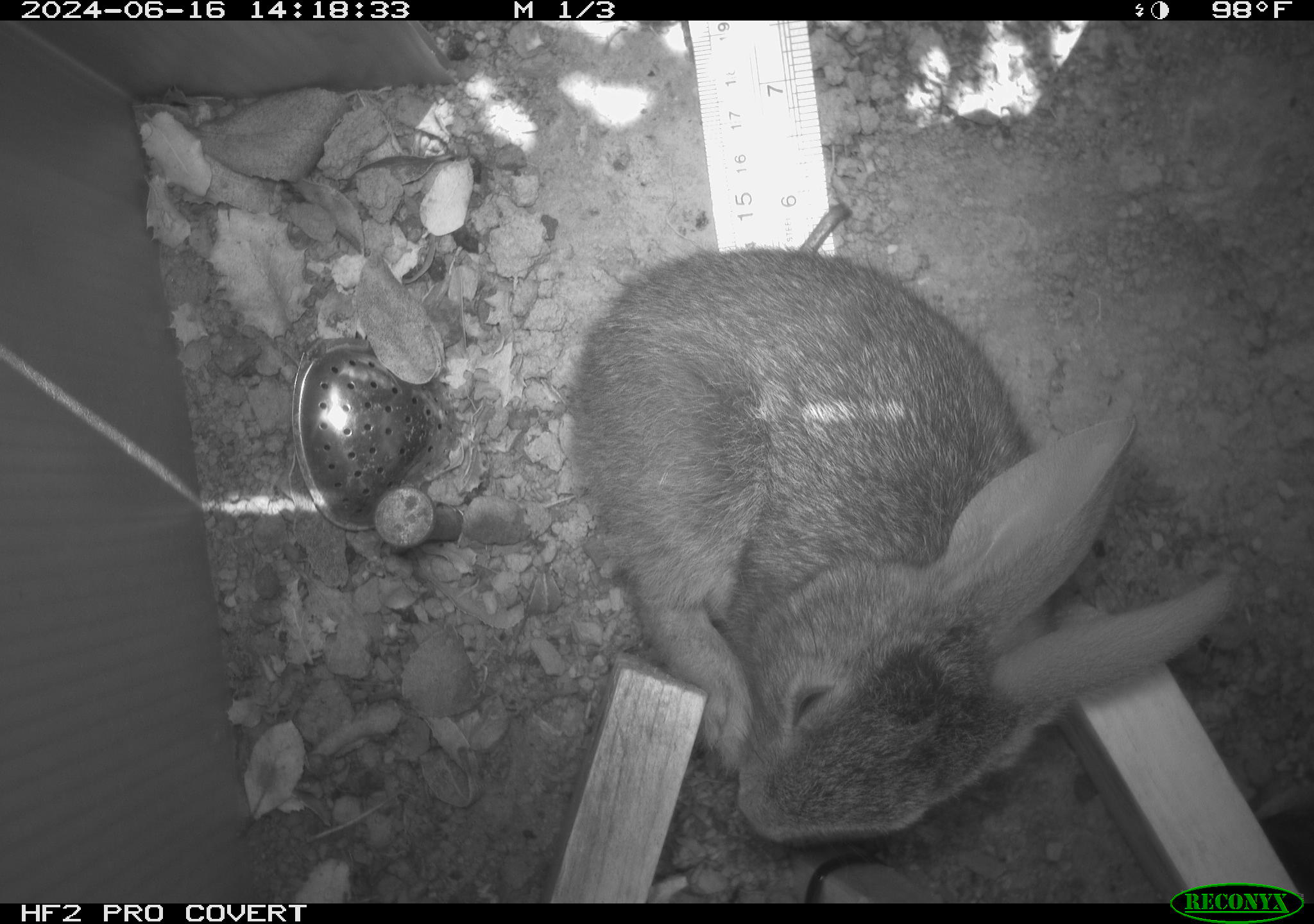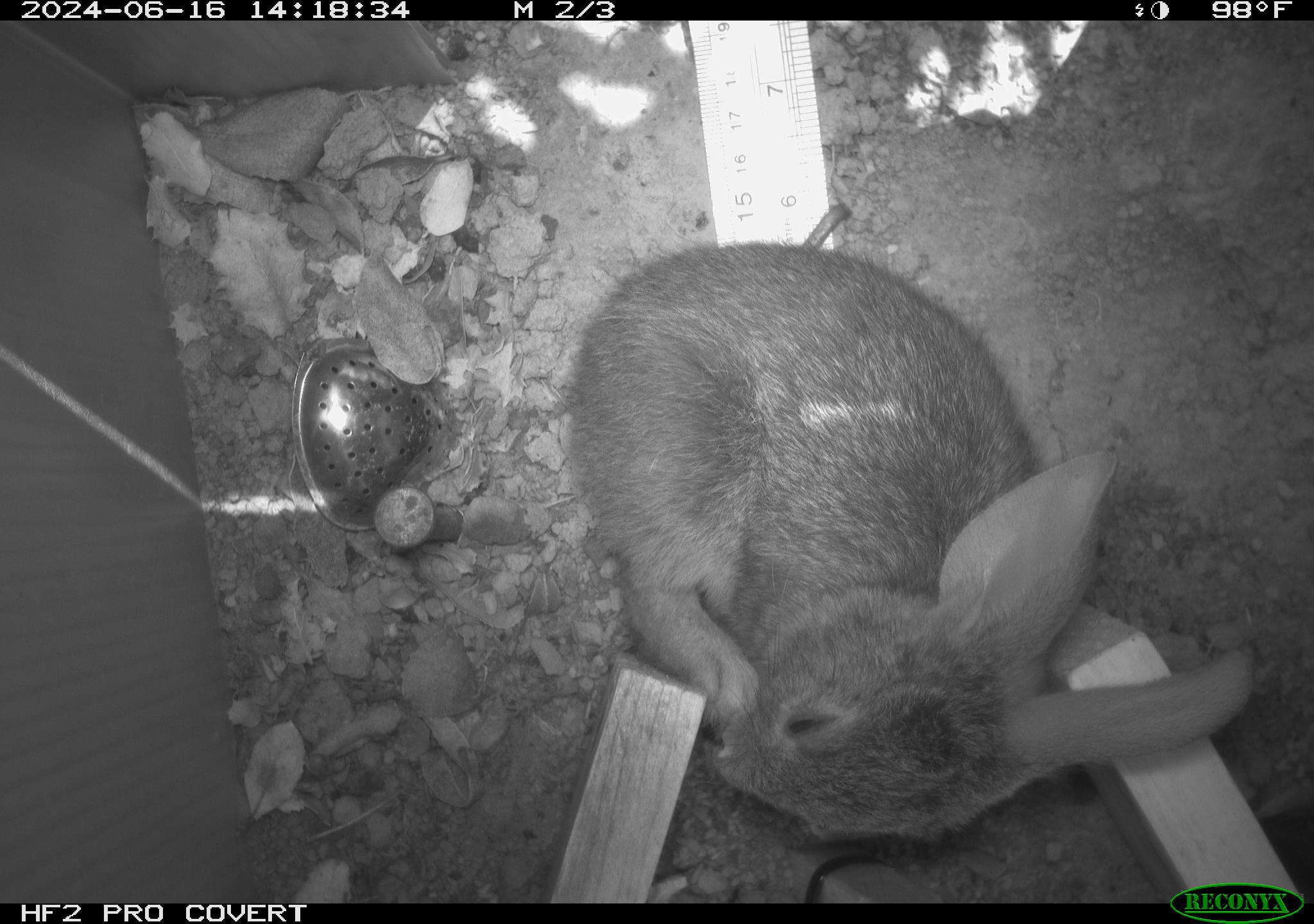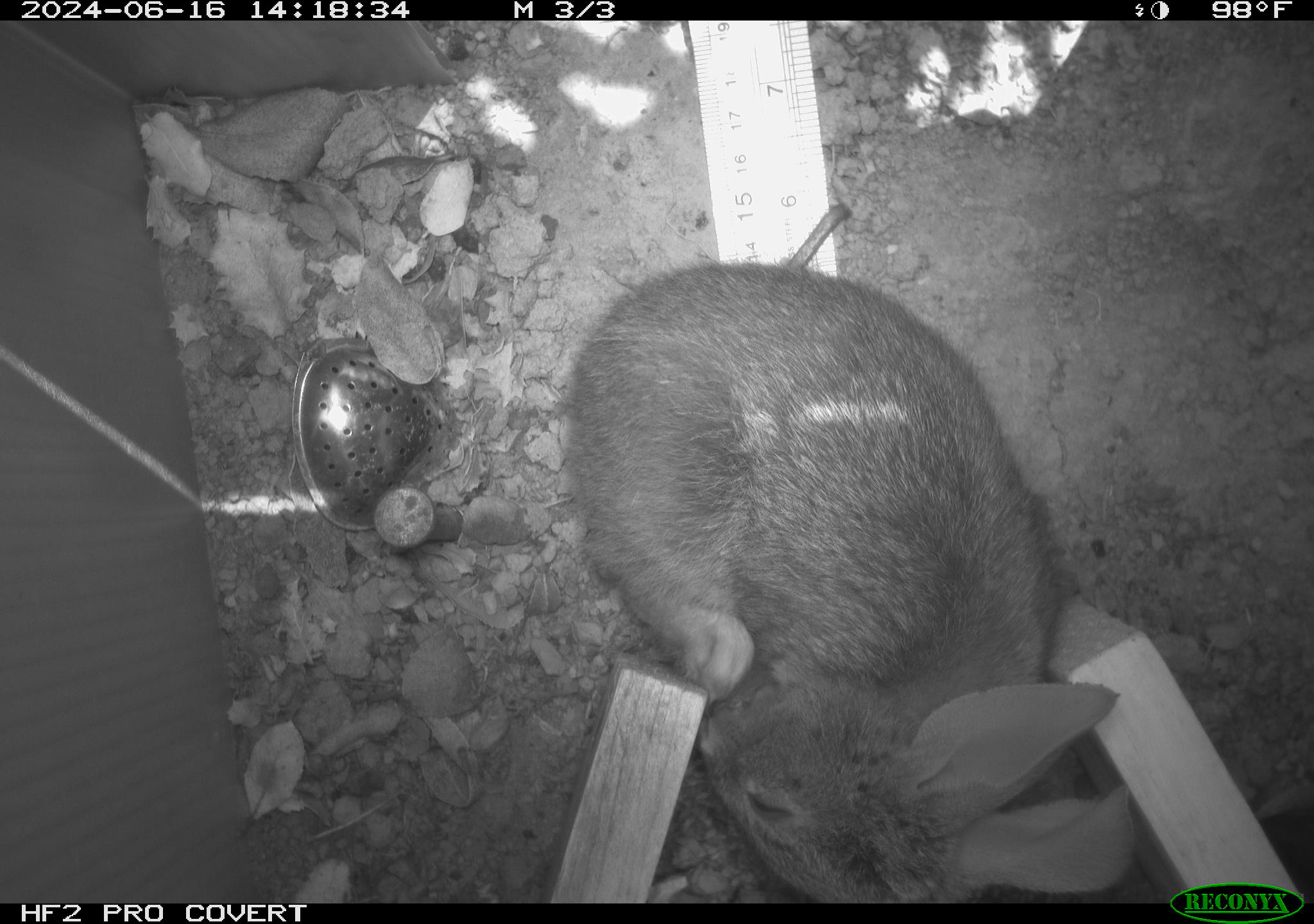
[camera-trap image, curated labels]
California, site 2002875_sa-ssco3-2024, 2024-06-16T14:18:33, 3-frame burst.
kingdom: Animalia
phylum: Chordata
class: Mammalia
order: Lagomorpha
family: Leporidae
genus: Sylvilagus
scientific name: Sylvilagus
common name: cottontail rabbits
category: sylvilagus species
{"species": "sylvilagus species (cottontail rabbits) (Sylvilagus)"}